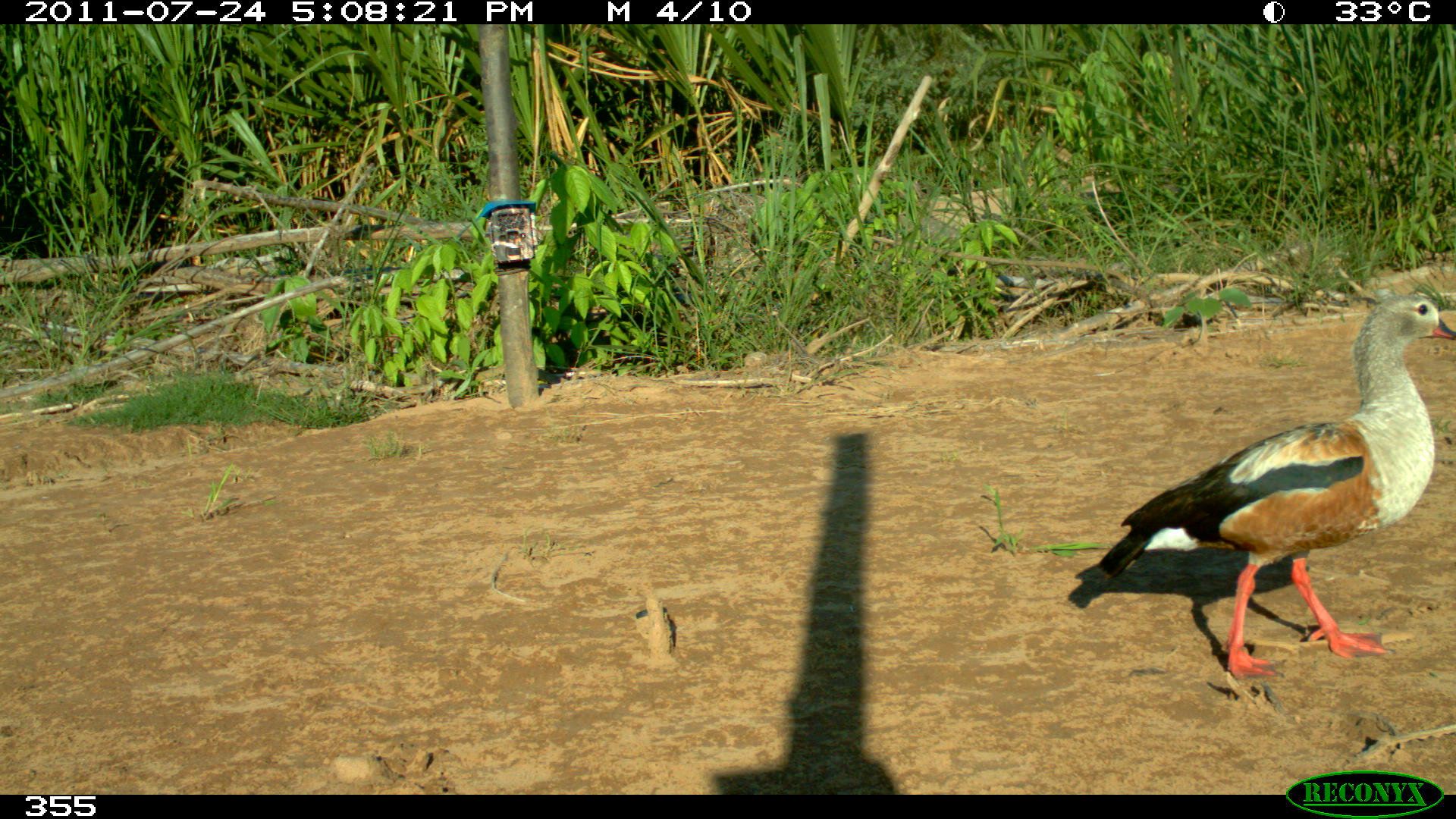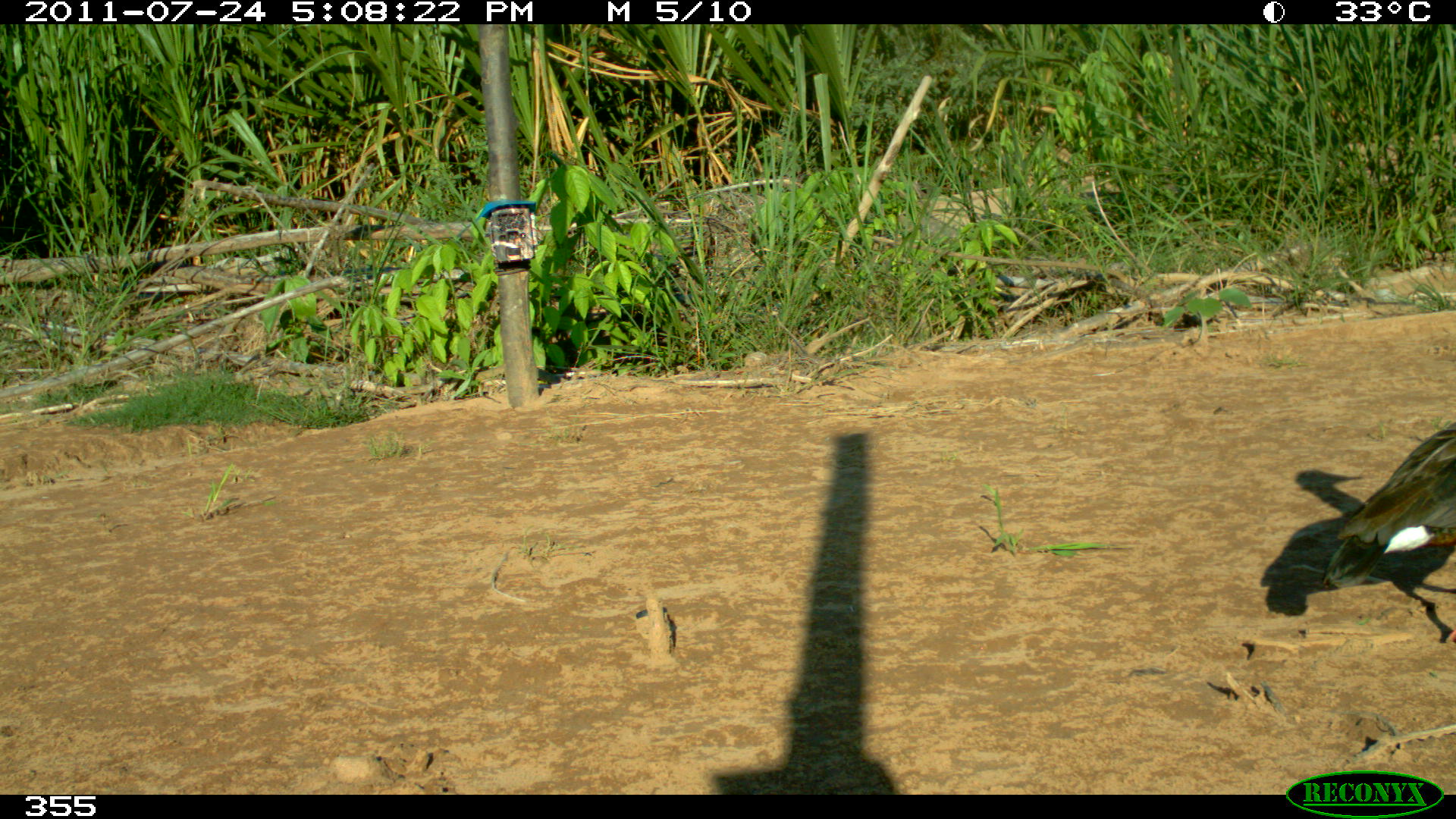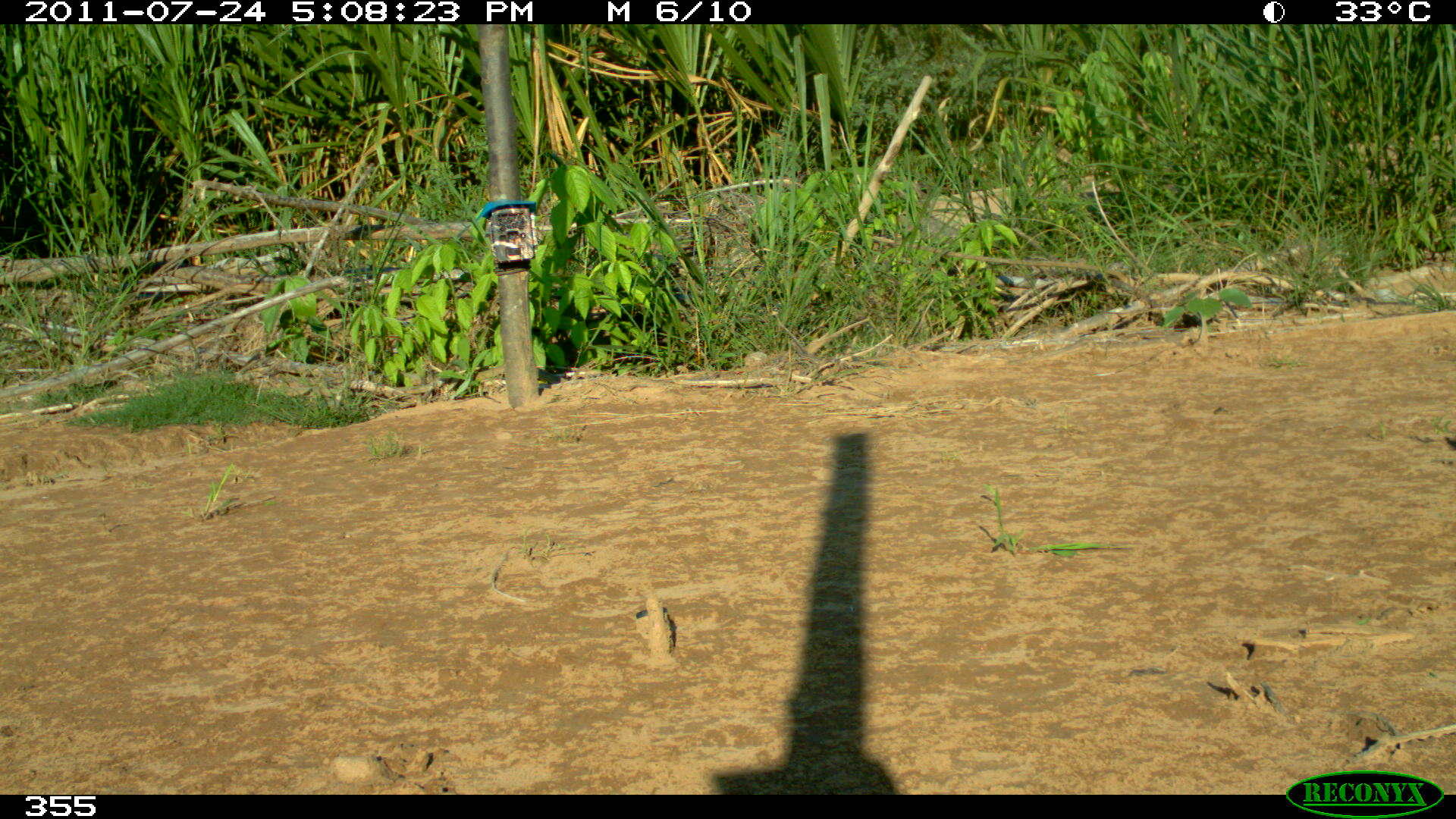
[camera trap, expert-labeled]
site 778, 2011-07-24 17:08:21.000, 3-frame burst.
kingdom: Animalia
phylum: Chordata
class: Aves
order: Anseriformes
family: Anatidae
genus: Oressochen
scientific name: Oressochen jubatus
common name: orinoco goose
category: neochen jubata